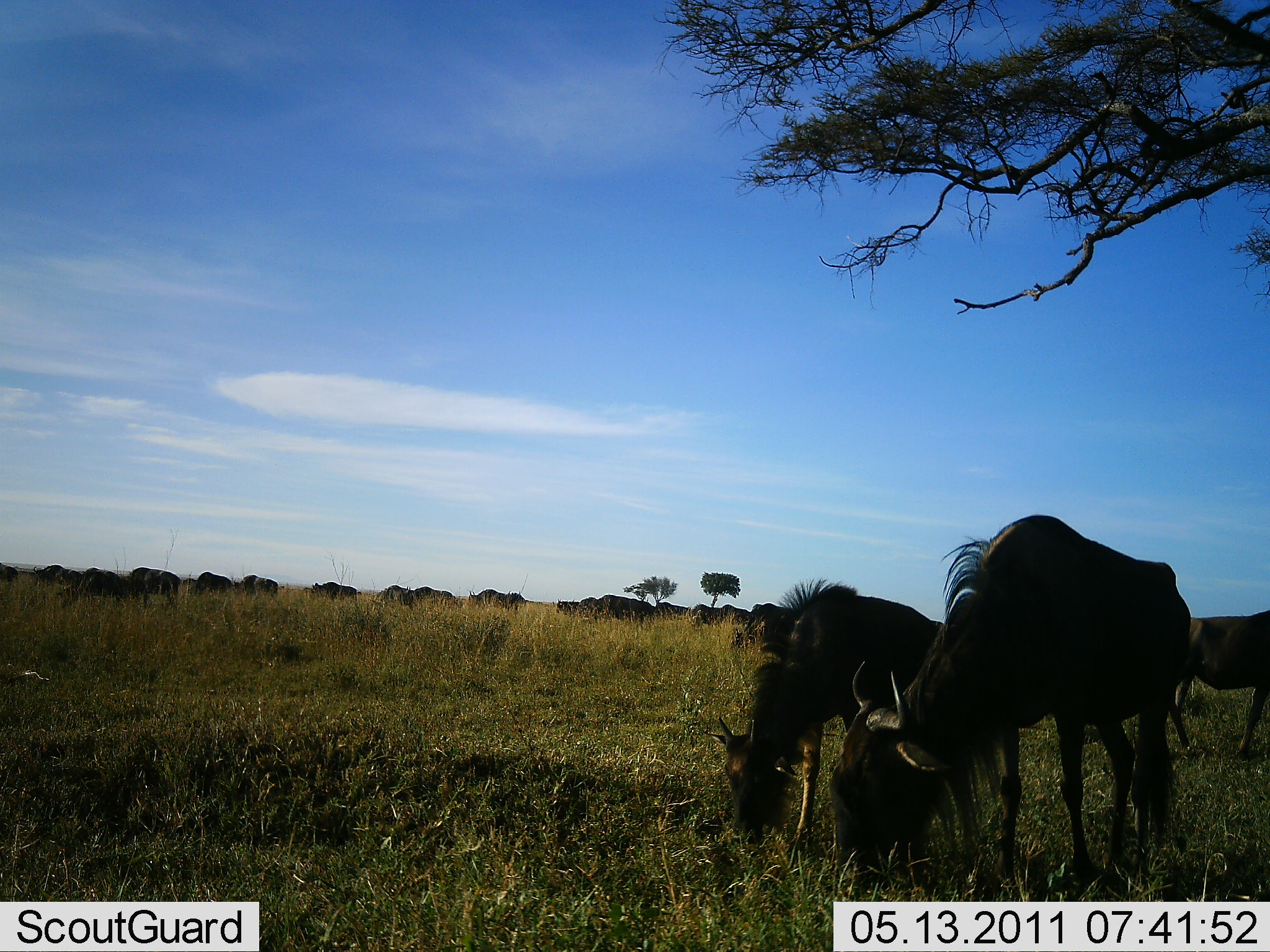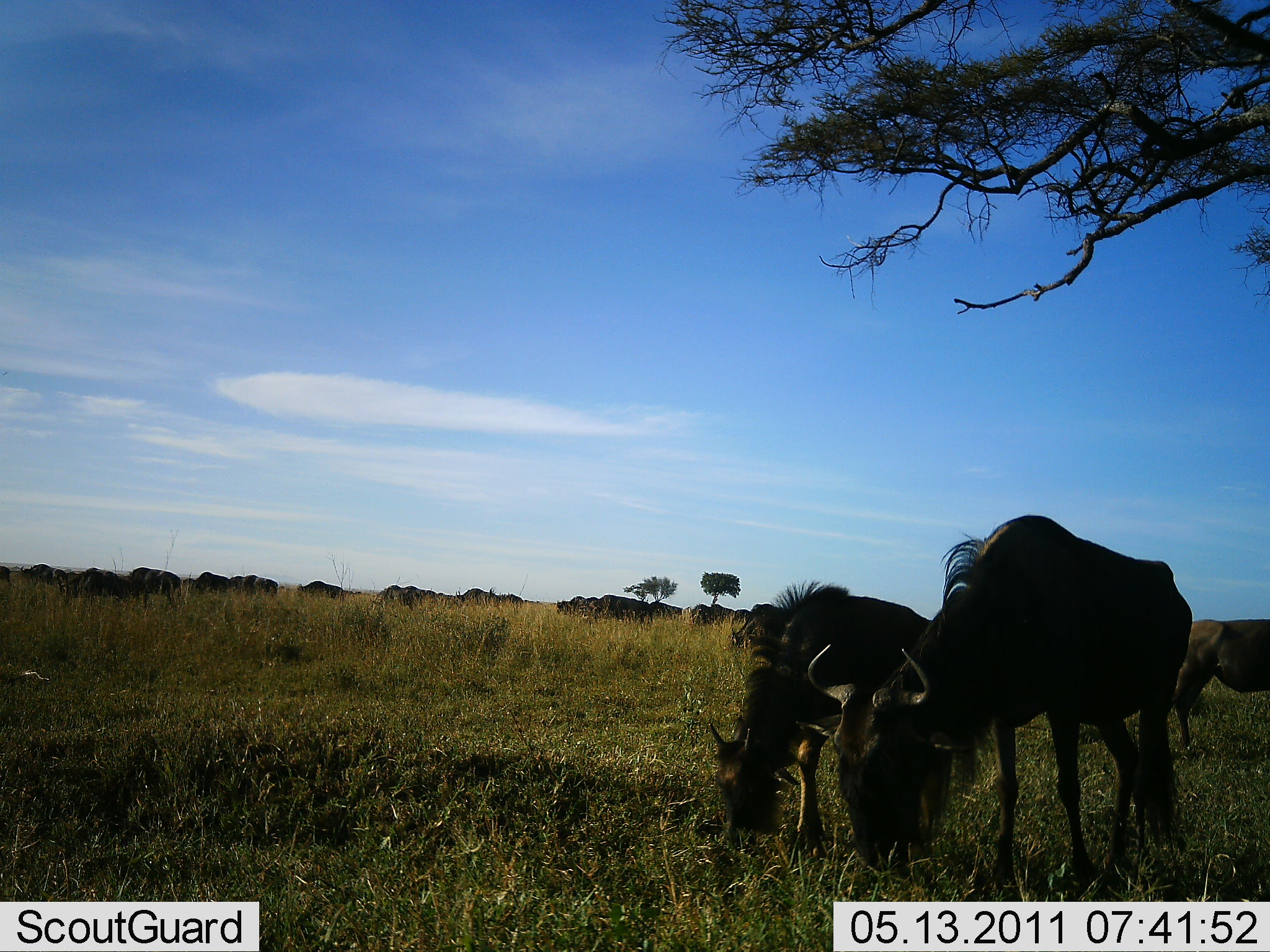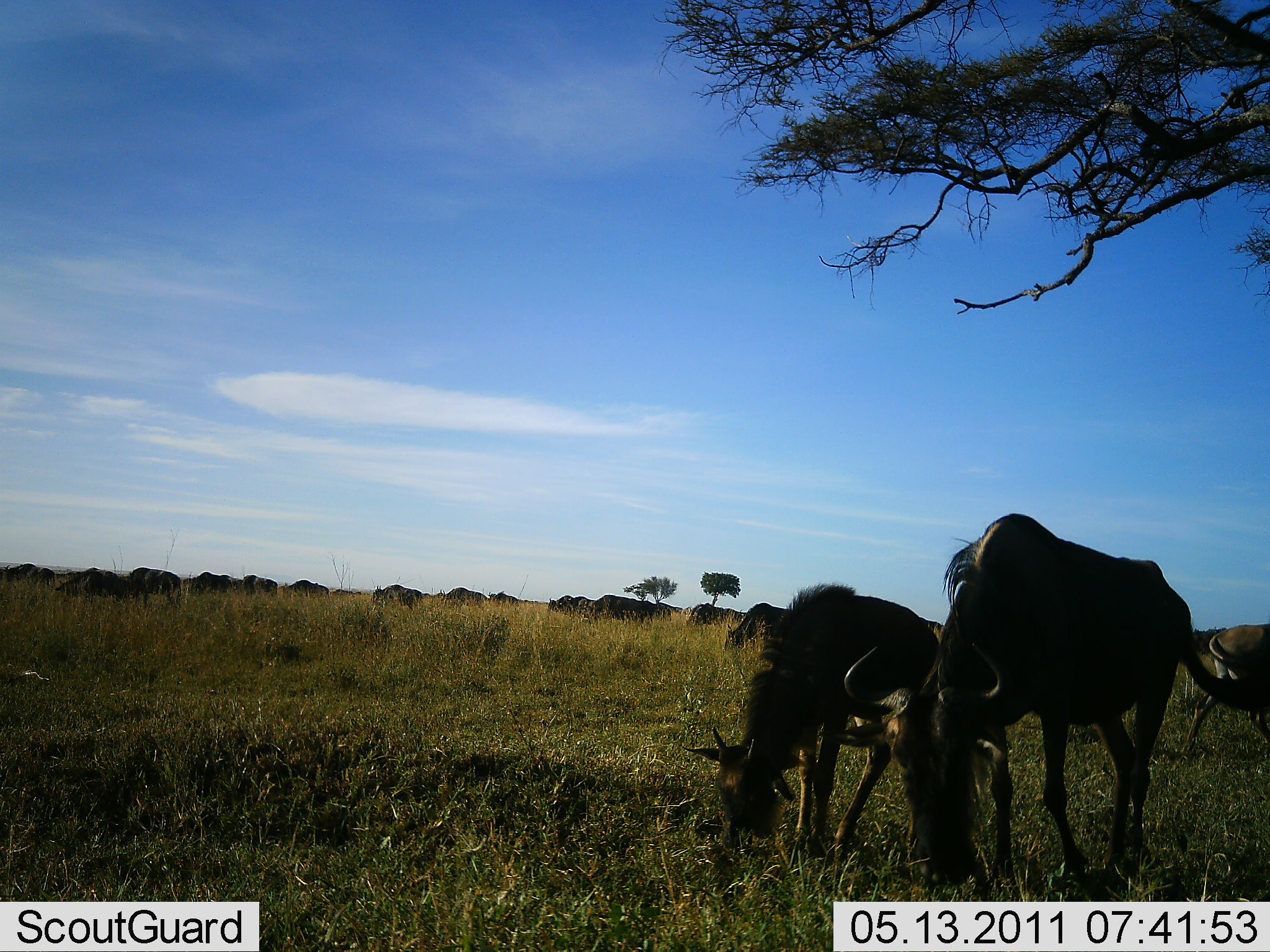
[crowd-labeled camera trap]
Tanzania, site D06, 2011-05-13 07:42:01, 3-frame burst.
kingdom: Animalia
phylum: Chordata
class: Mammalia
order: Artiodactyla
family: Bovidae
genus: Connochaetes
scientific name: Connochaetes taurinus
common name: blue wildebeest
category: wildebeest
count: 11-50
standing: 42%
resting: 0%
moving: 17%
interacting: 0%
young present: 17%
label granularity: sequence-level